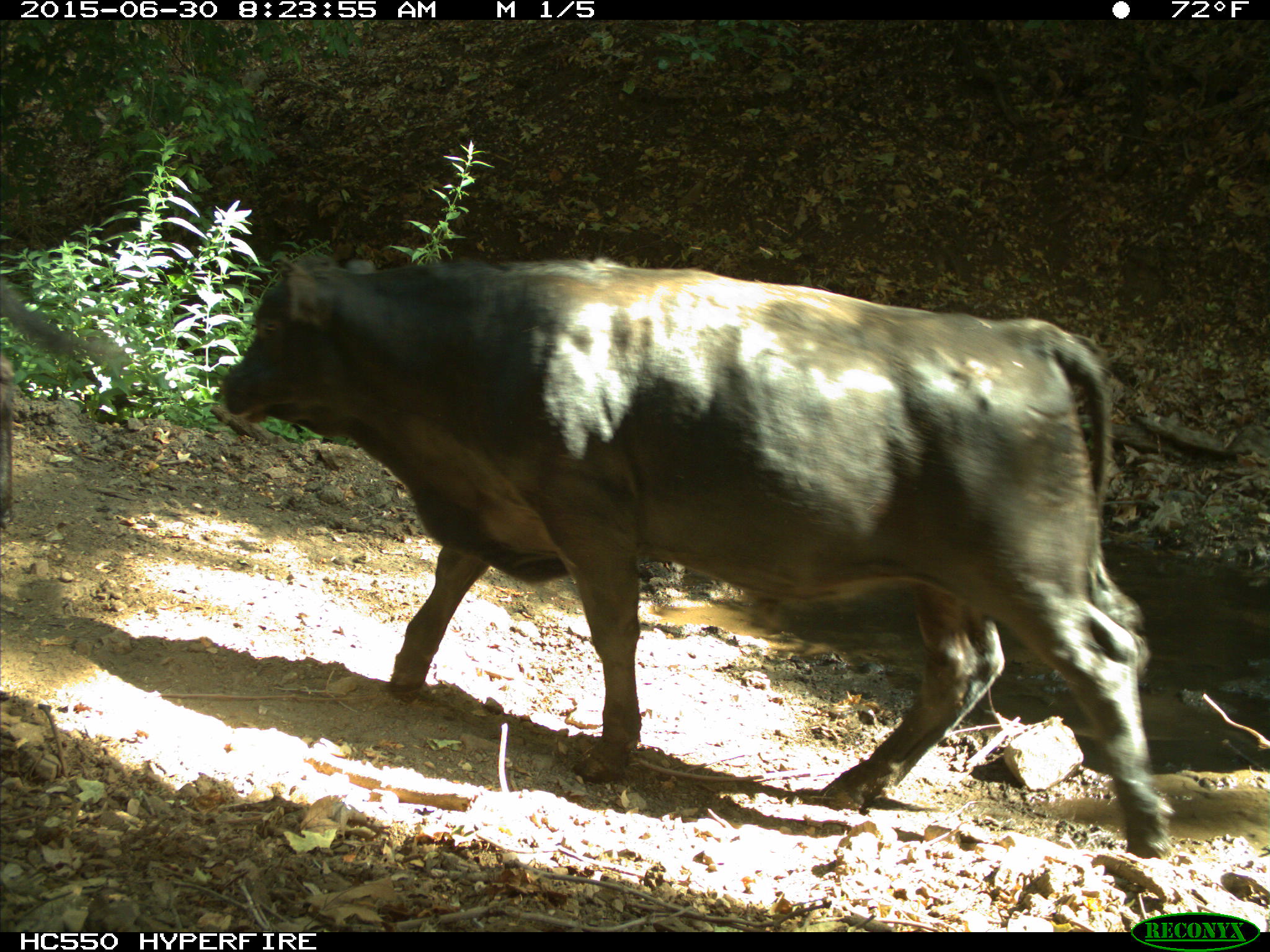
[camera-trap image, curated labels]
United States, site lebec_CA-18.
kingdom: Animalia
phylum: Chordata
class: Mammalia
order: Artiodactyla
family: Bovidae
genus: Bos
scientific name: Bos taurus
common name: domestic cow